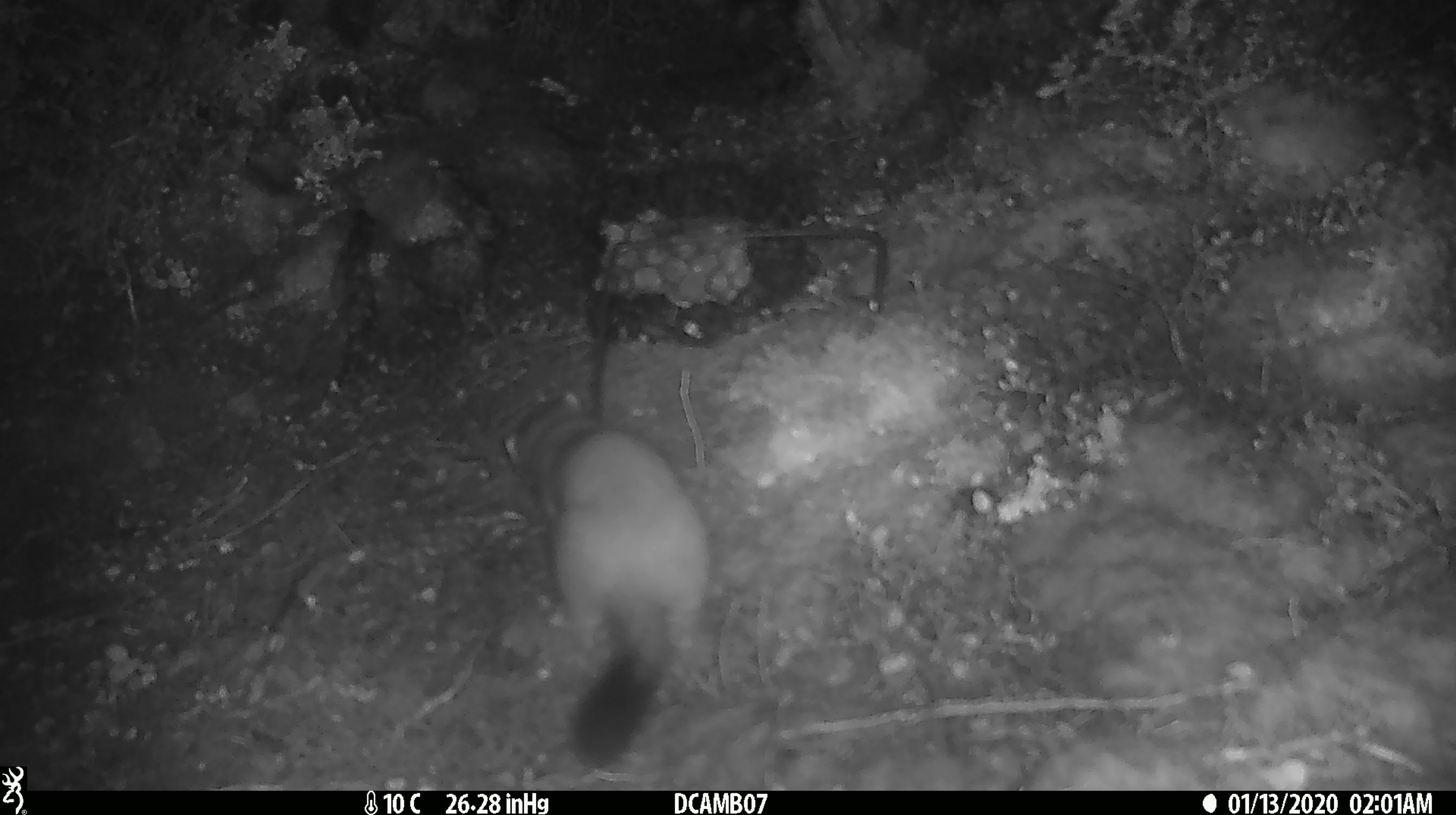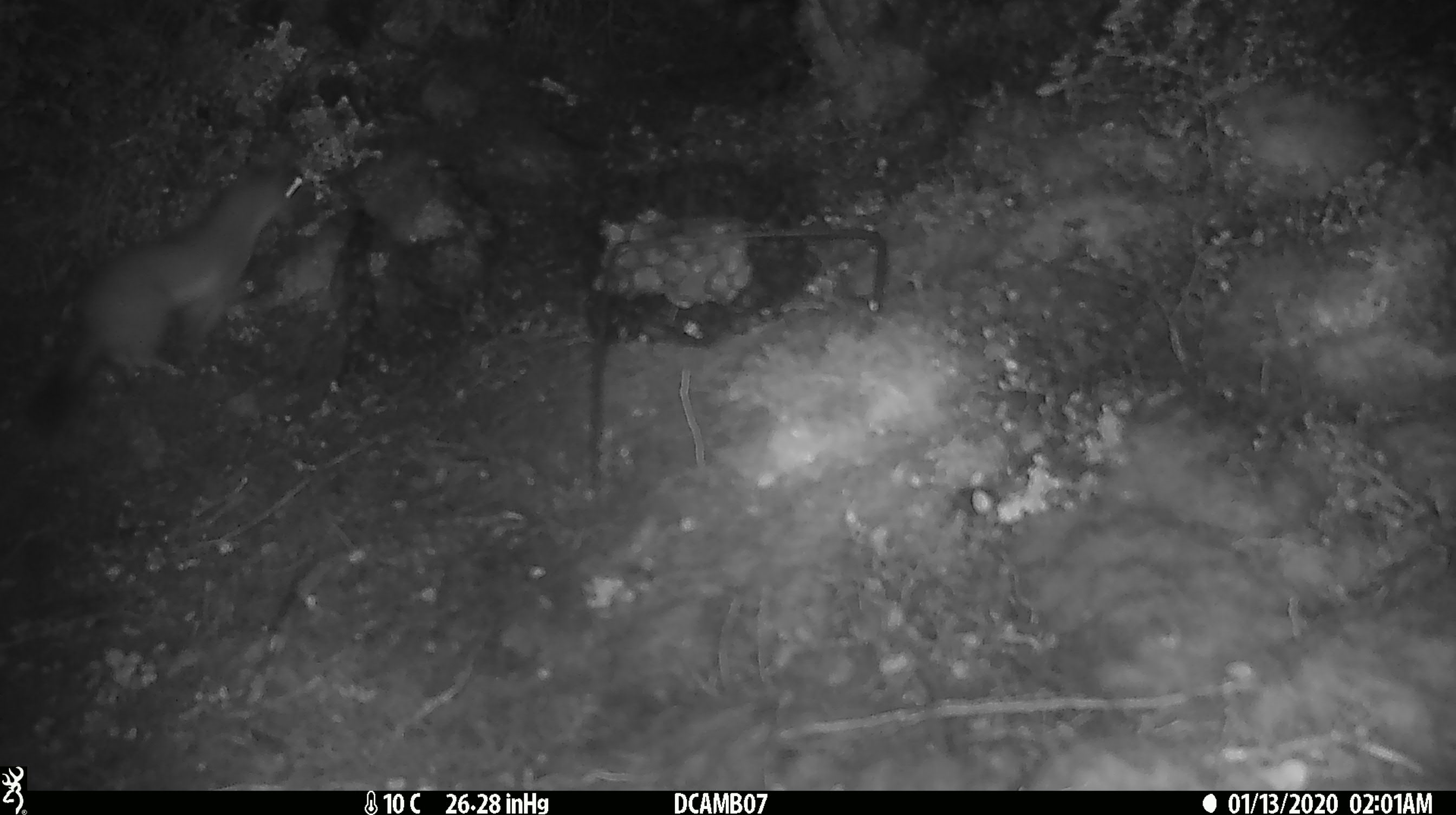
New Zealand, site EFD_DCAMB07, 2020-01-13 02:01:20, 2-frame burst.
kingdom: Animalia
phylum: Chordata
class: Mammalia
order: Carnivora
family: Mustelidae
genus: Mustela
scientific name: Mustela erminea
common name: stoat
Stoat (Mustela erminea).